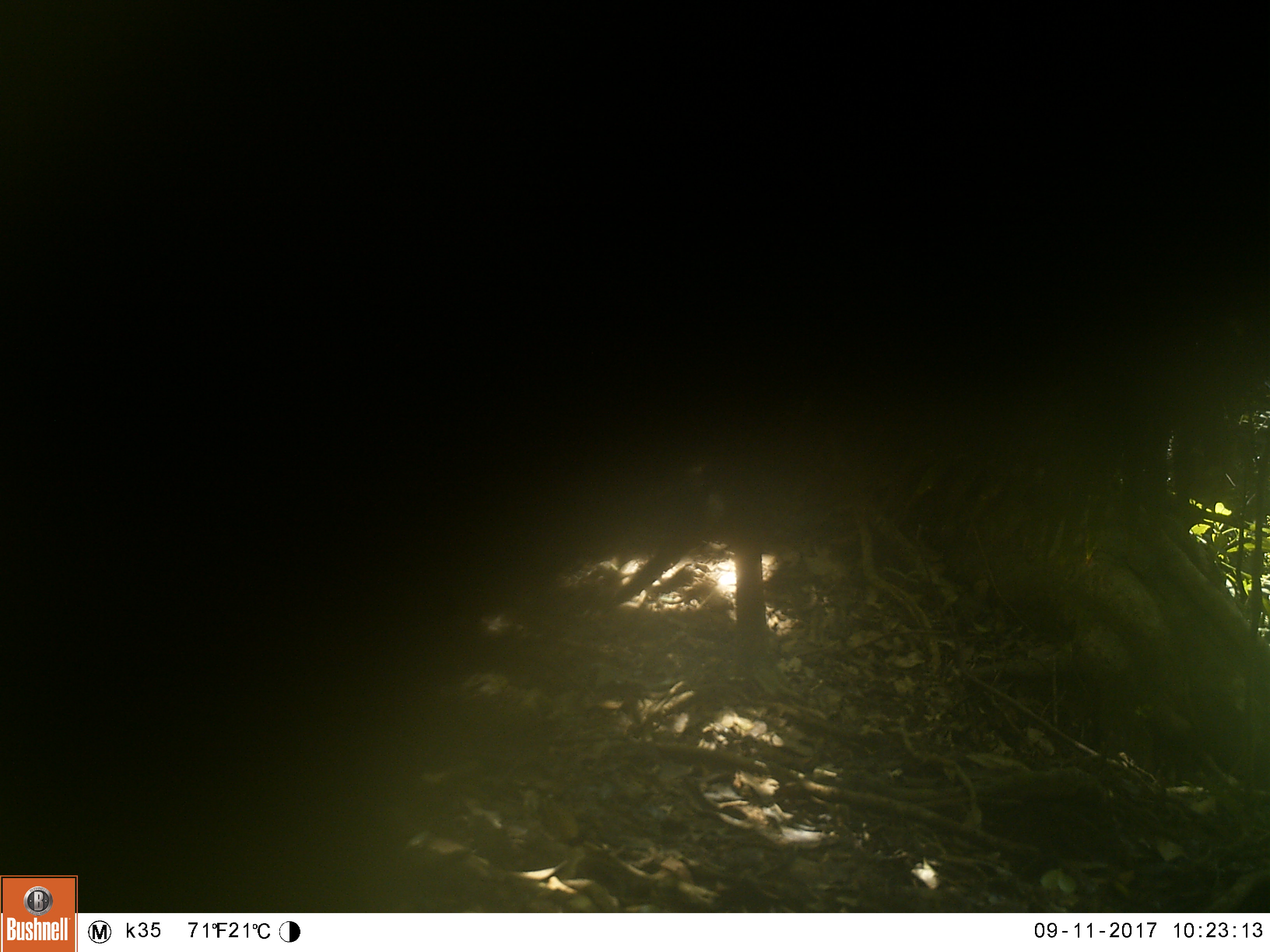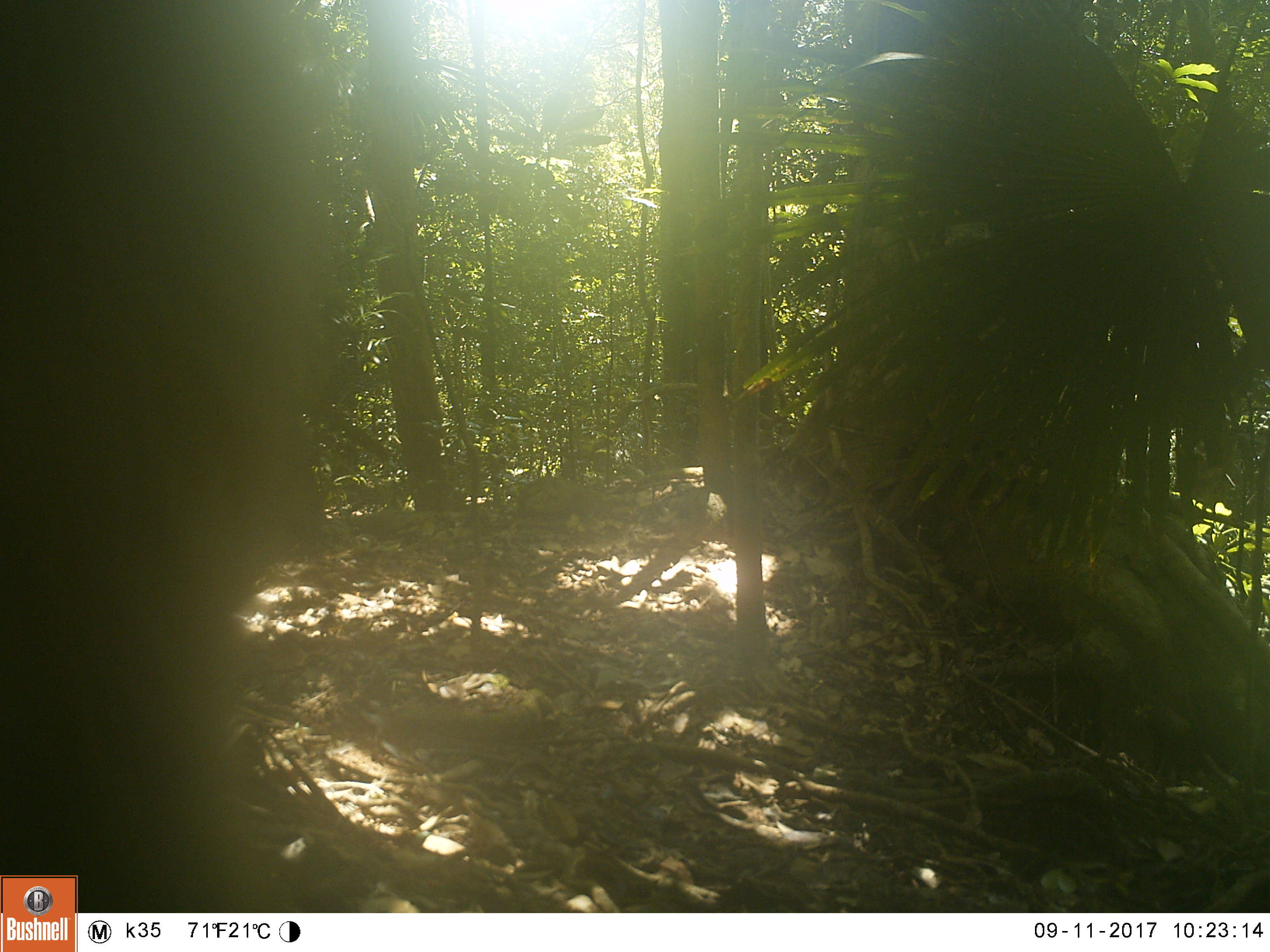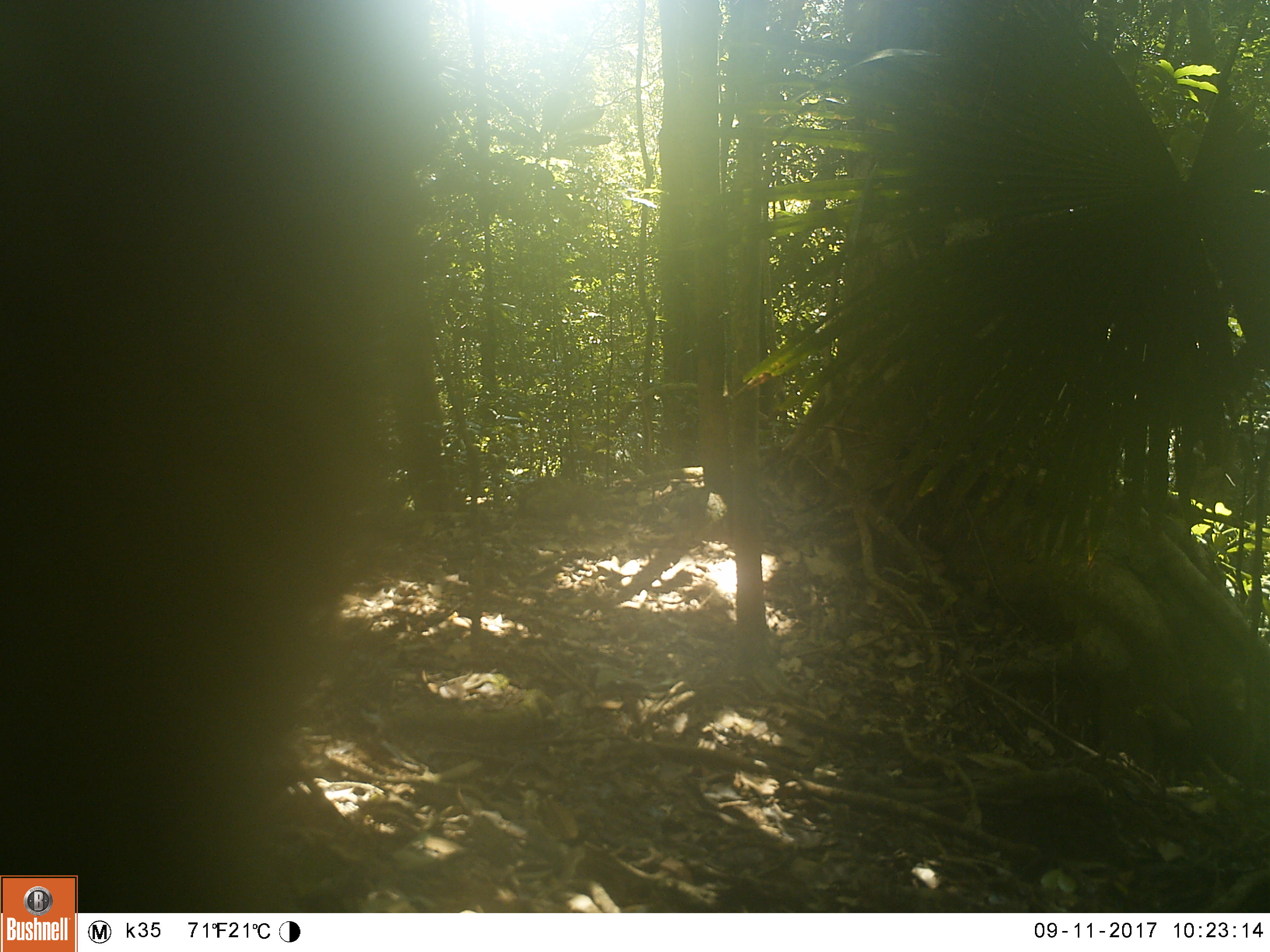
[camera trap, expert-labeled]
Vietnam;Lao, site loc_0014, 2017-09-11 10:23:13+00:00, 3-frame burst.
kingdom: Animalia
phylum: Chordata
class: Mammalia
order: Primates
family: Cercopithecidae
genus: Macaca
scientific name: Macaca nemestrina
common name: pig-tailed macaque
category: pig tailed macaque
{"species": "pig tailed macaque (pig-tailed macaque) (Macaca nemestrina)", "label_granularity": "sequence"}